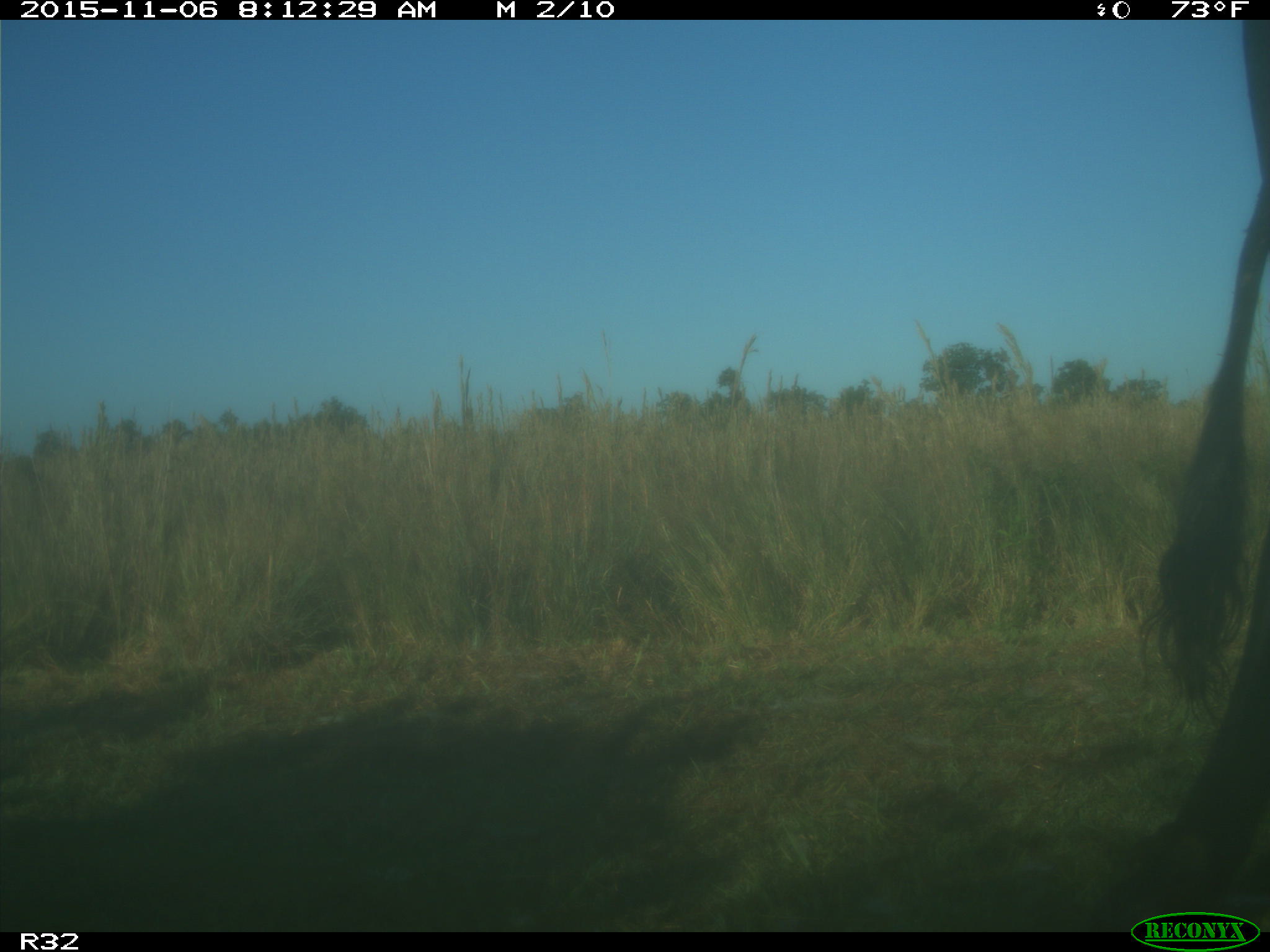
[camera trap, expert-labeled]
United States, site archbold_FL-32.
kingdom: Animalia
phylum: Chordata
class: Mammalia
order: Artiodactyla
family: Bovidae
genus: Bos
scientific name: Bos taurus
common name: domestic cow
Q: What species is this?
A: Bos taurus (domestic cow).